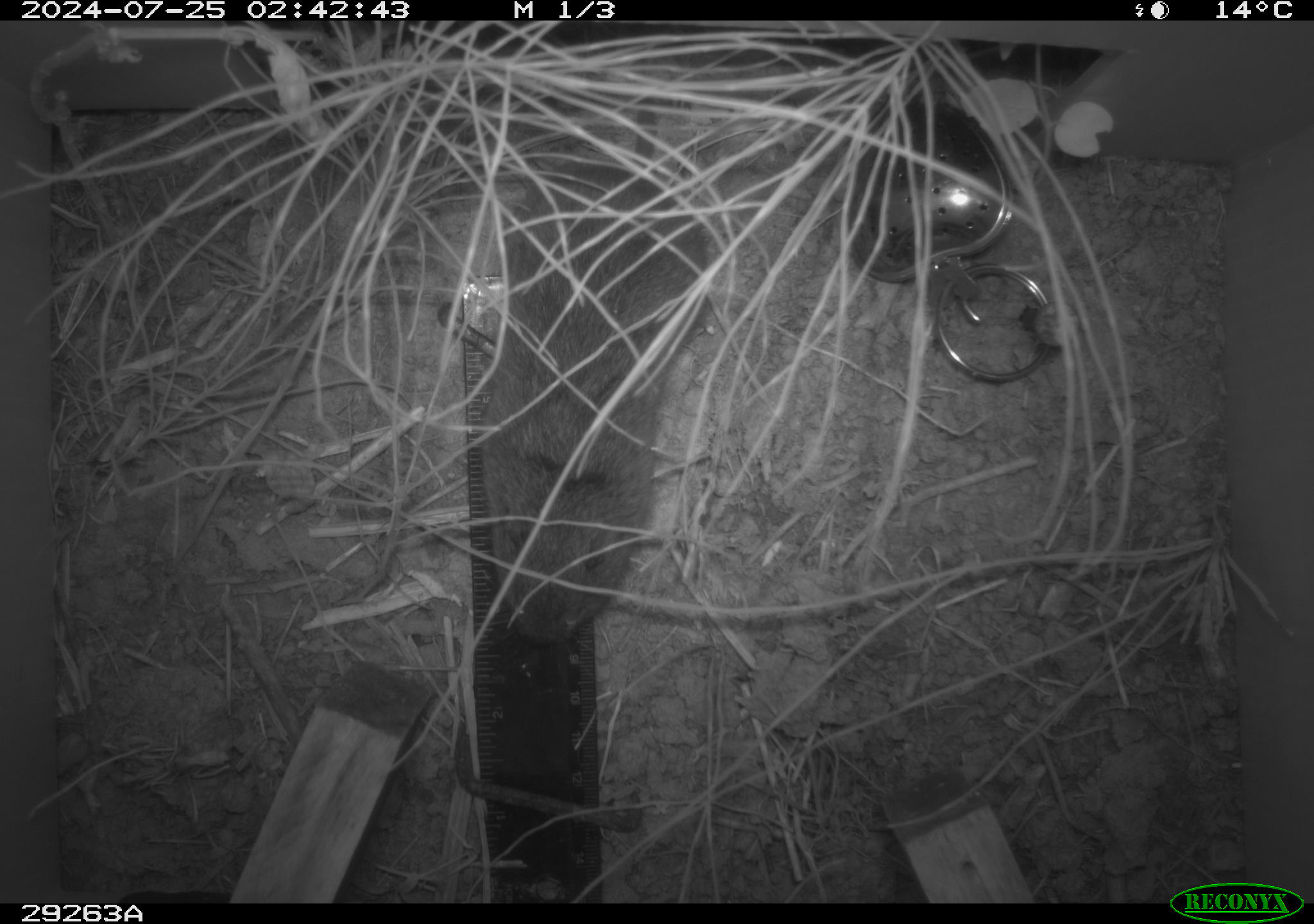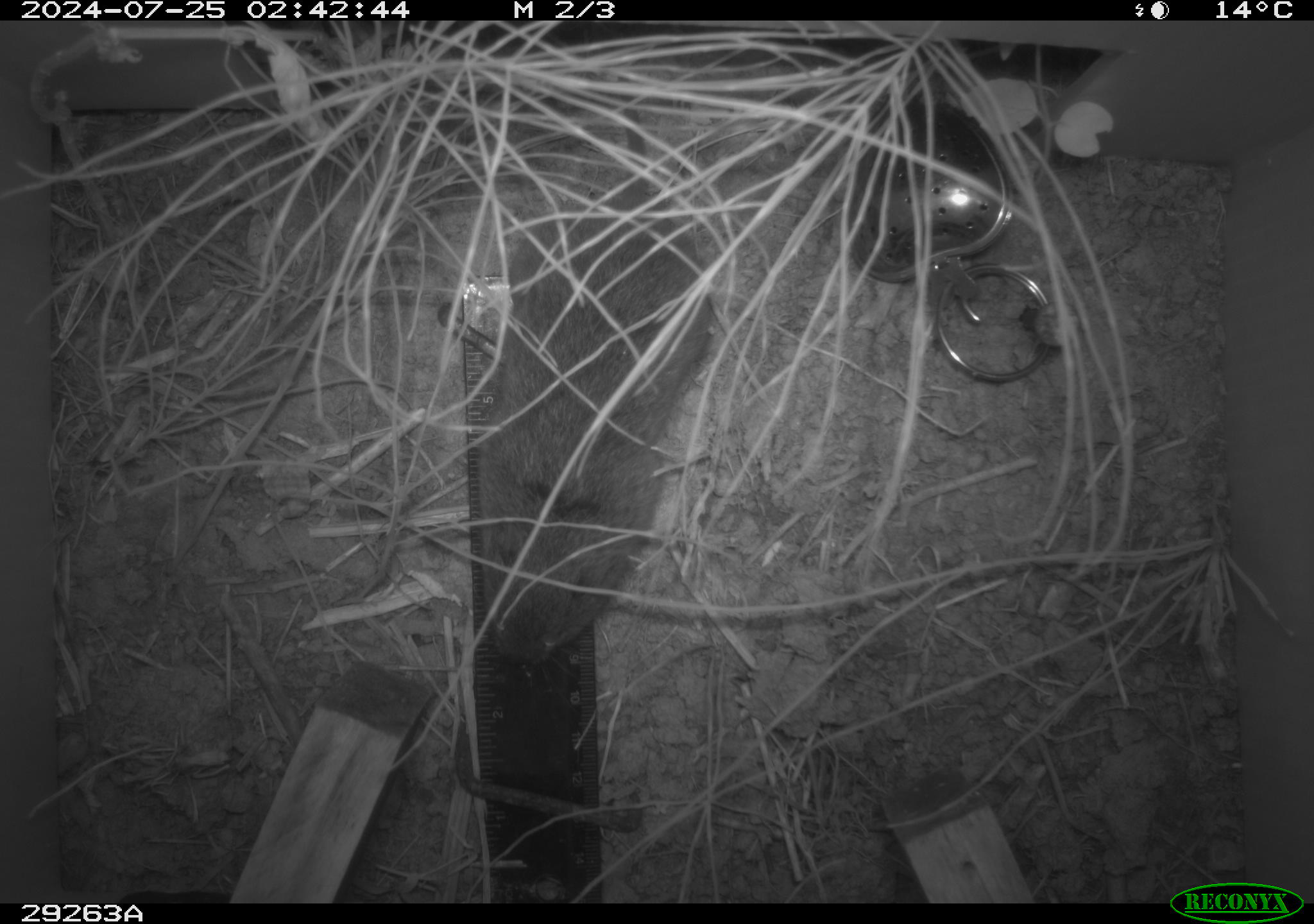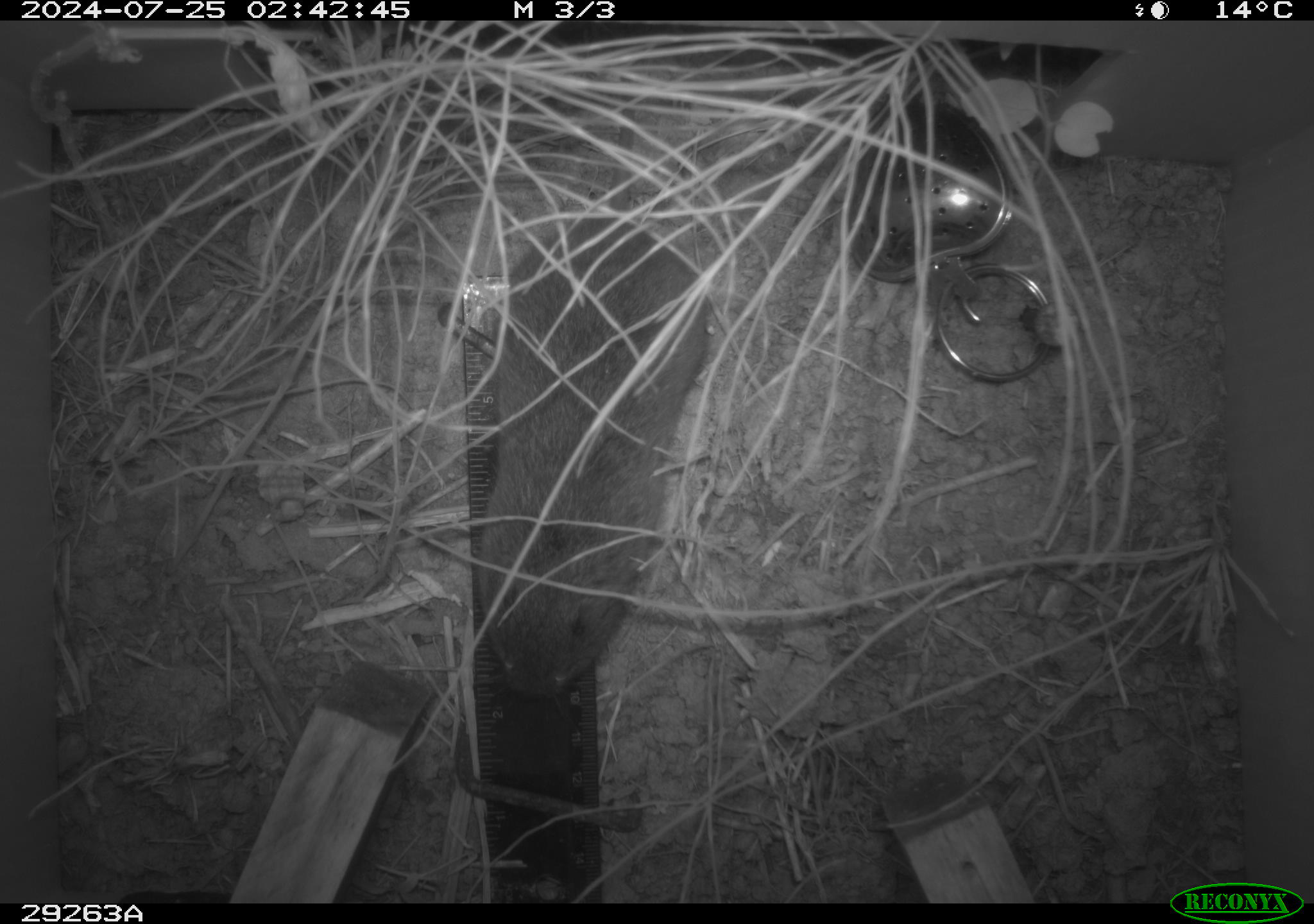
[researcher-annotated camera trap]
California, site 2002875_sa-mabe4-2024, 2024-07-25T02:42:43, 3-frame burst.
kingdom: Animalia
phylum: Chordata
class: Mammalia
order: Rodentia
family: Cricetidae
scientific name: Arvicolinae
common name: voles, lemmings, and muskrats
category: arvicolinae subfamily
Arvicolinae subfamily (voles, lemmings, and muskrats) (Arvicolinae).